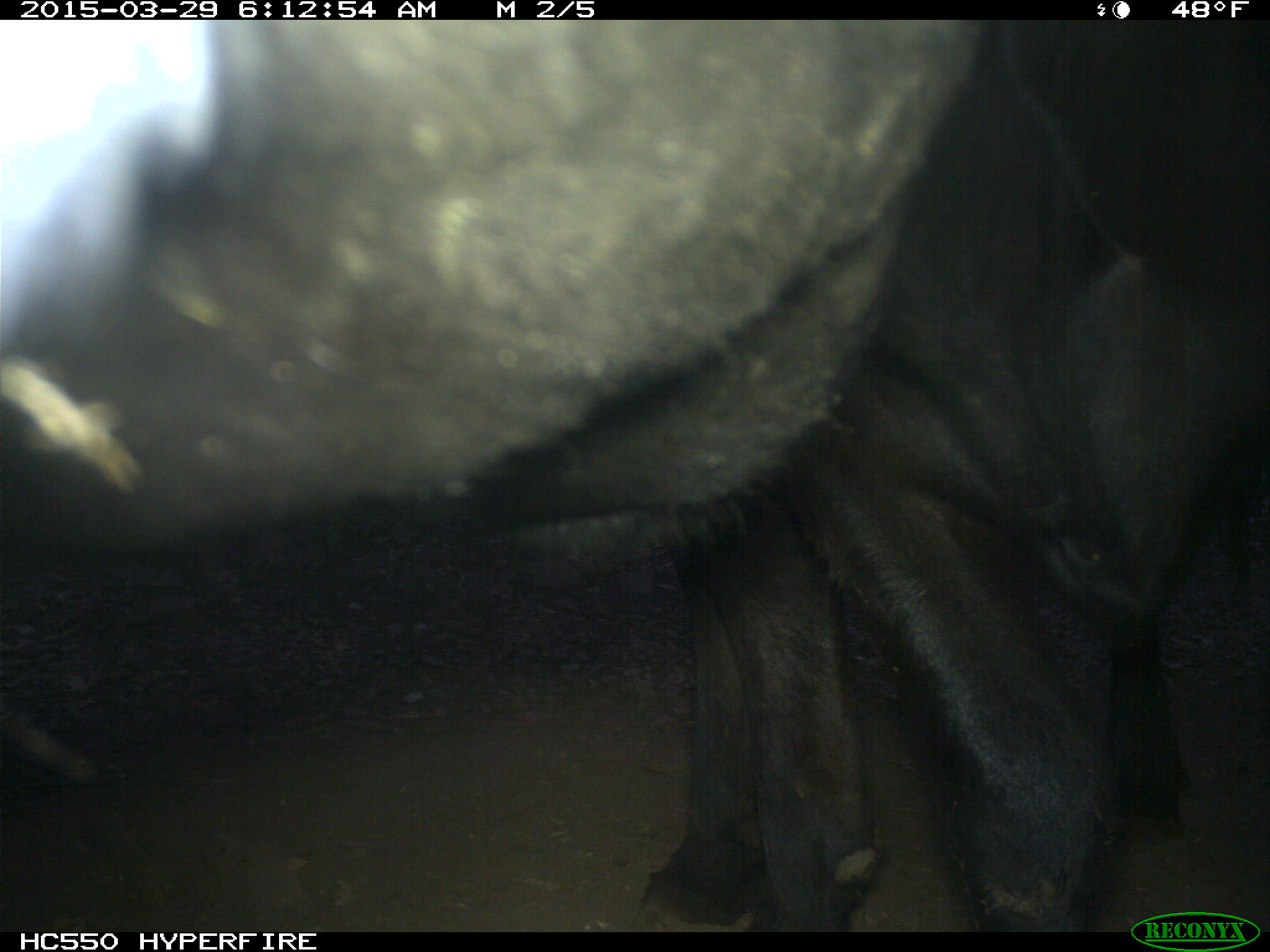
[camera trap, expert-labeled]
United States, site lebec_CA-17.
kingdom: Animalia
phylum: Chordata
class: Mammalia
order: Artiodactyla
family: Bovidae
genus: Bos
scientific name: Bos taurus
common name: domestic cow